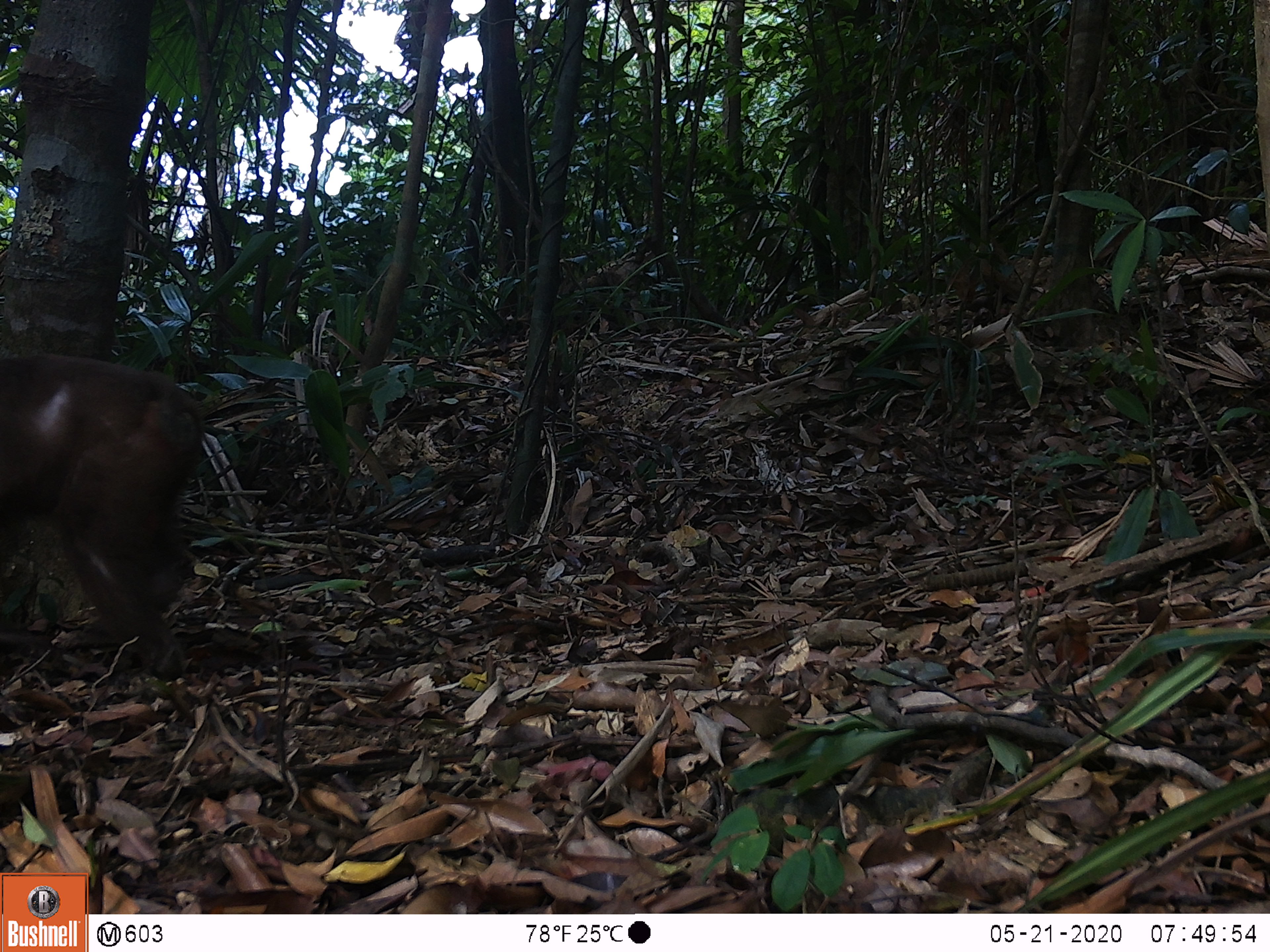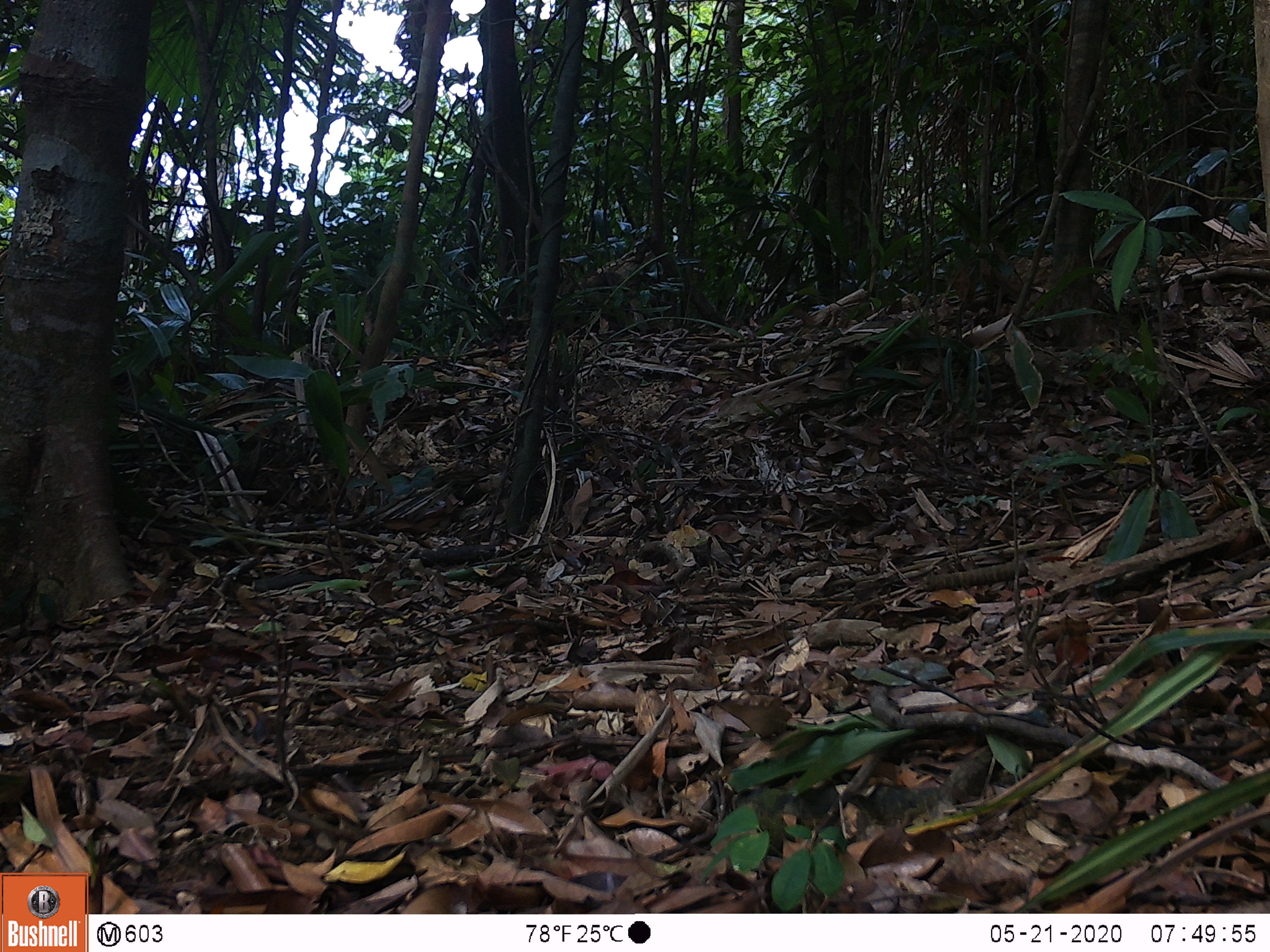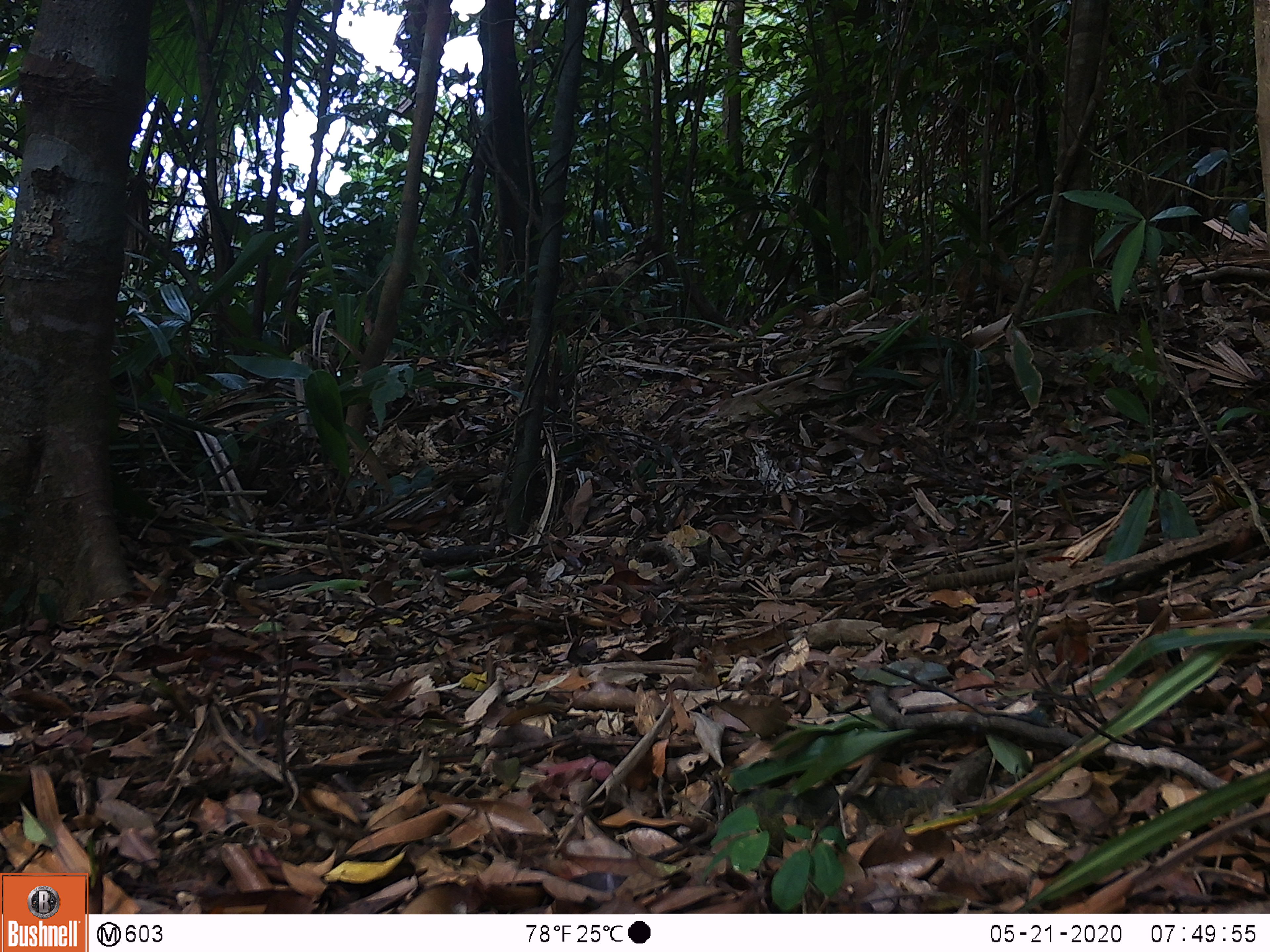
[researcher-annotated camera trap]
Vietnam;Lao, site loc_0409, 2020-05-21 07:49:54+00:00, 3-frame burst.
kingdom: Animalia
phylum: Chordata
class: Mammalia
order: Primates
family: Cercopithecidae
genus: Macaca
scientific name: Macaca arctoides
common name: stump-tailed macaque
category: stump tailed macaque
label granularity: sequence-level